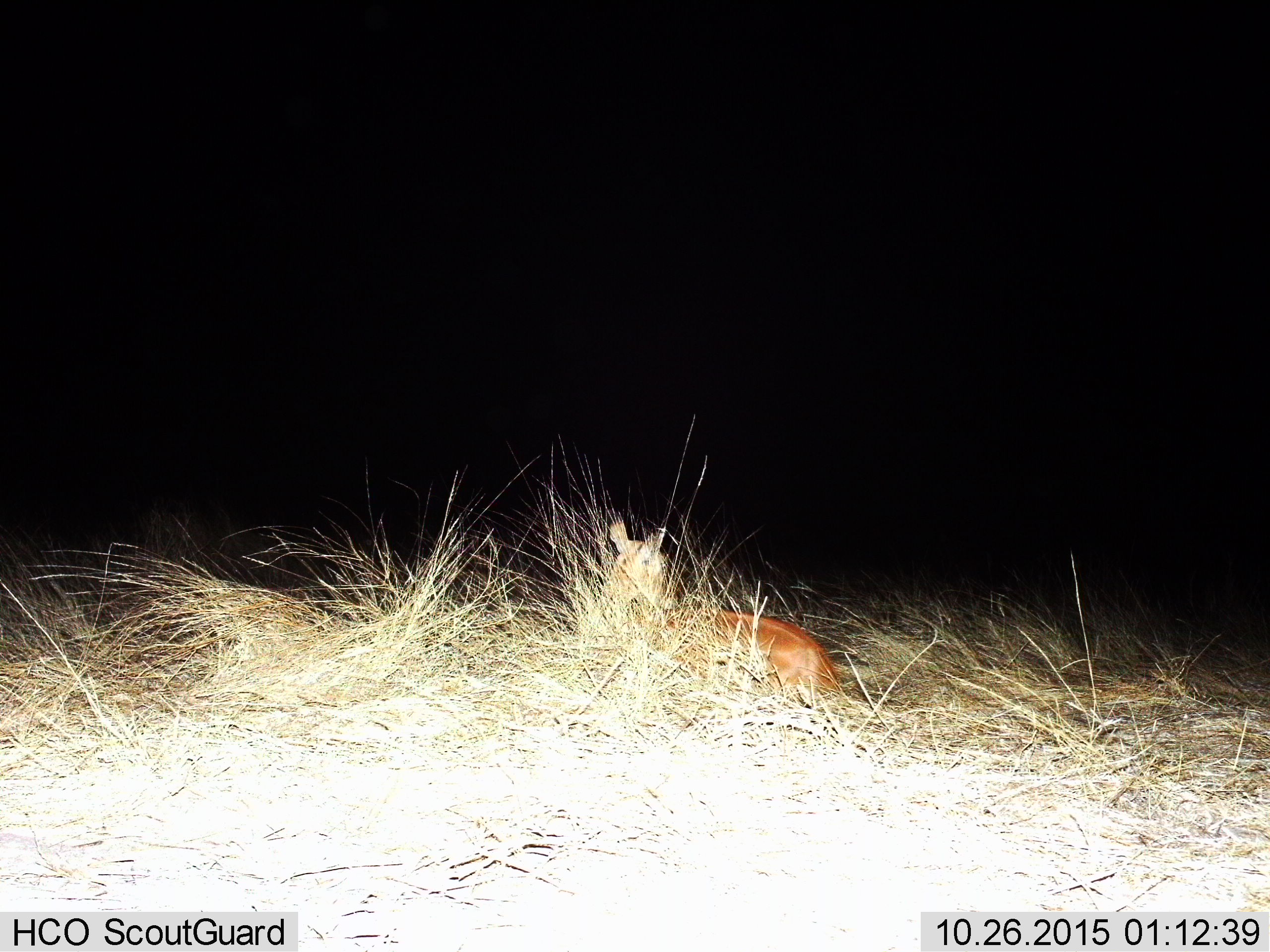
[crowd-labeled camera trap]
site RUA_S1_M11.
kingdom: Animalia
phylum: Chordata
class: Mammalia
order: Artiodactyla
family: Bovidae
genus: Aepyceros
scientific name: Aepyceros melampus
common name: impala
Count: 1.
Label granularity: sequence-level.